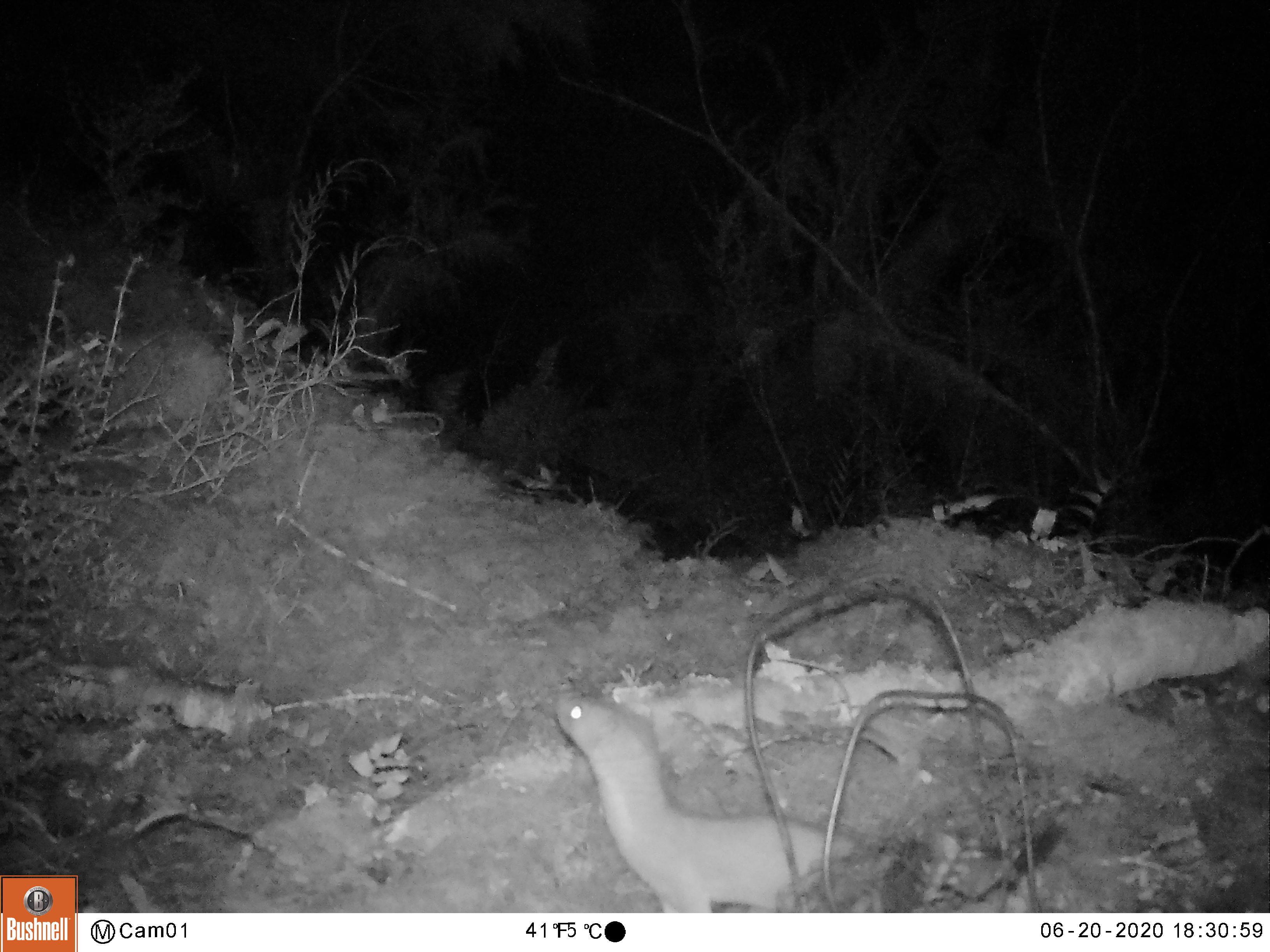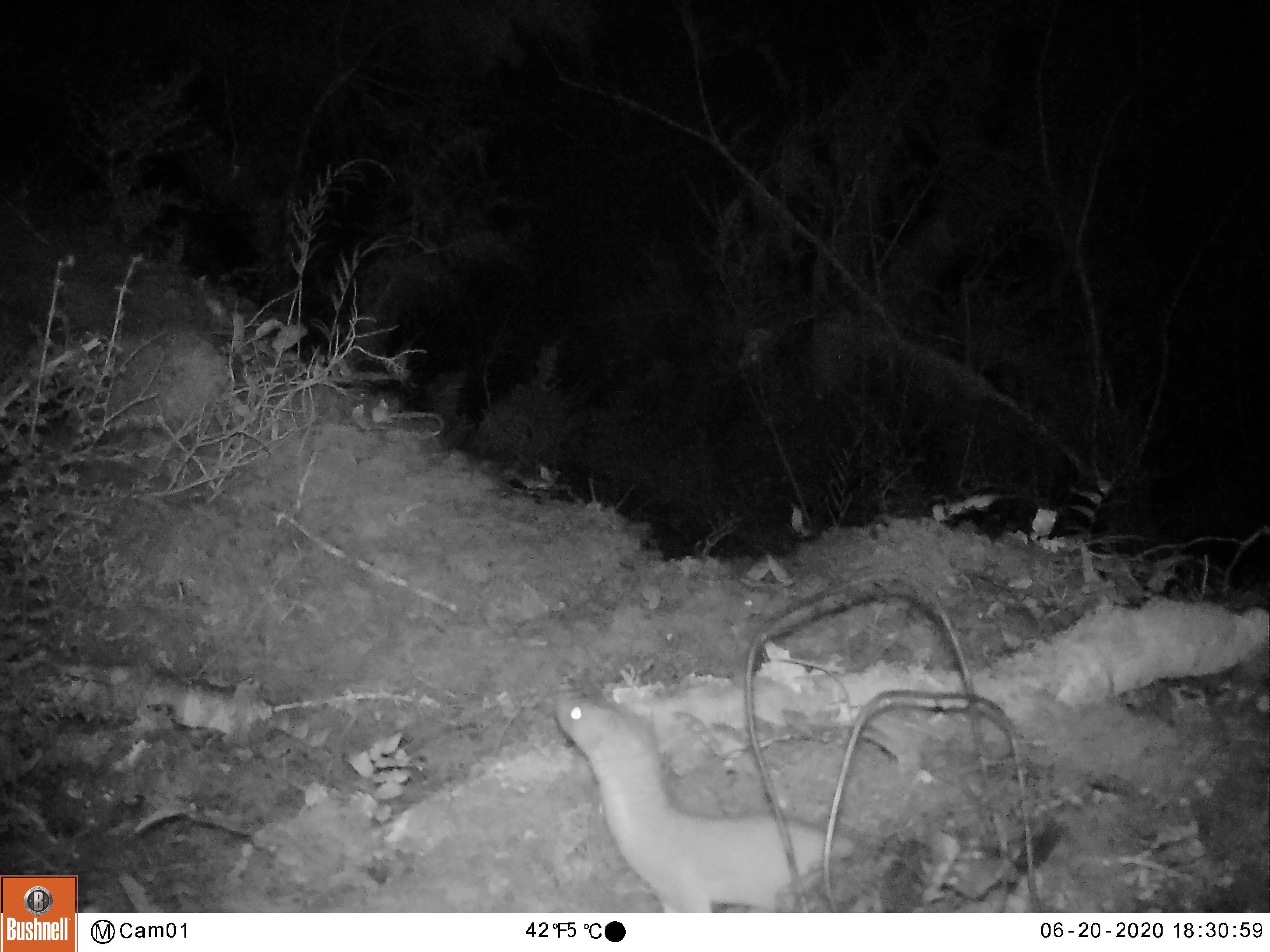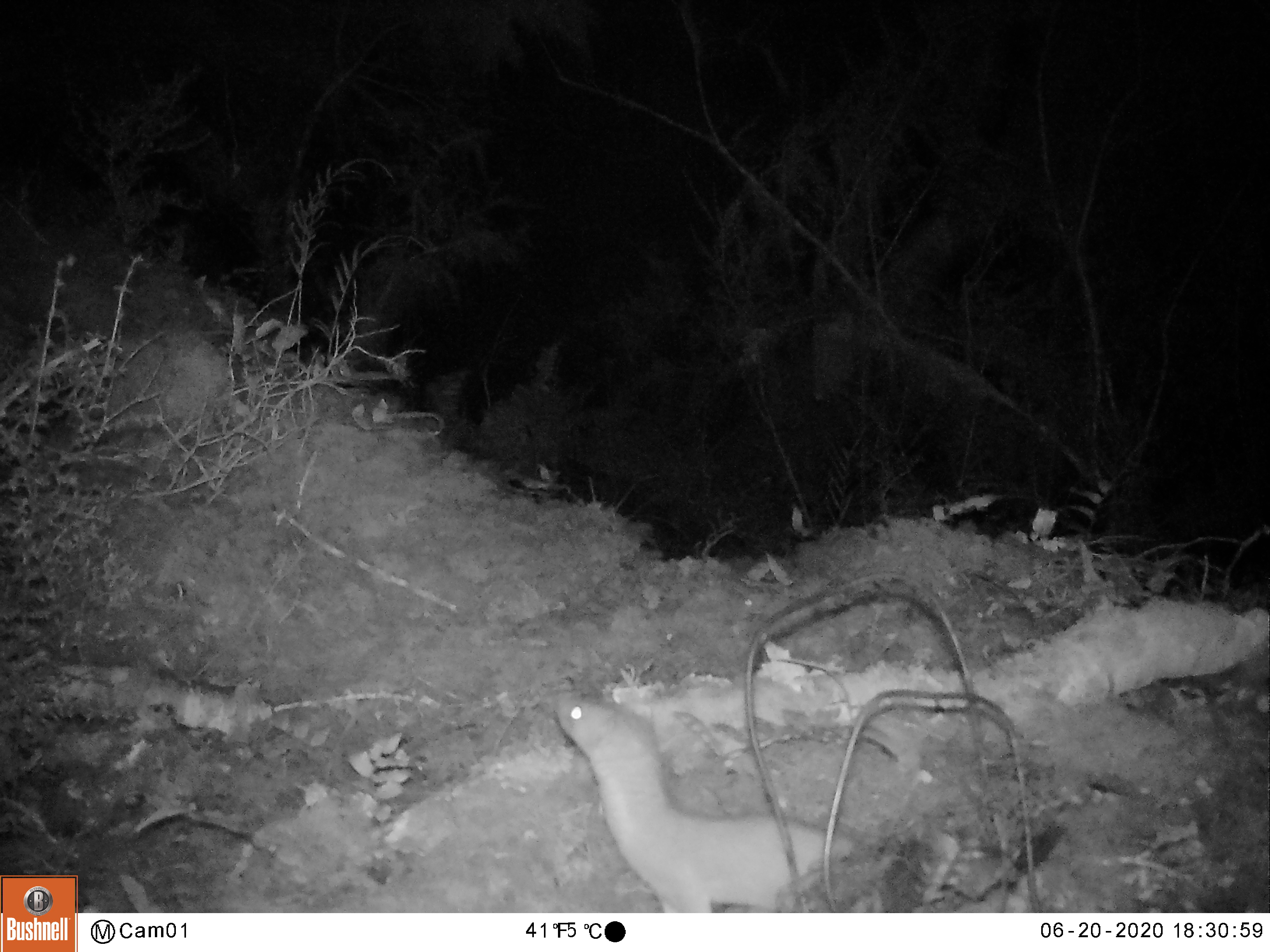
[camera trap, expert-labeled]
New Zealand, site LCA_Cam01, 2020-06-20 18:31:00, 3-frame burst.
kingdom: Animalia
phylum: Chordata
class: Mammalia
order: Carnivora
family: Mustelidae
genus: Mustela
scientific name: Mustela erminea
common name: stoat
Stoat (Mustela erminea).